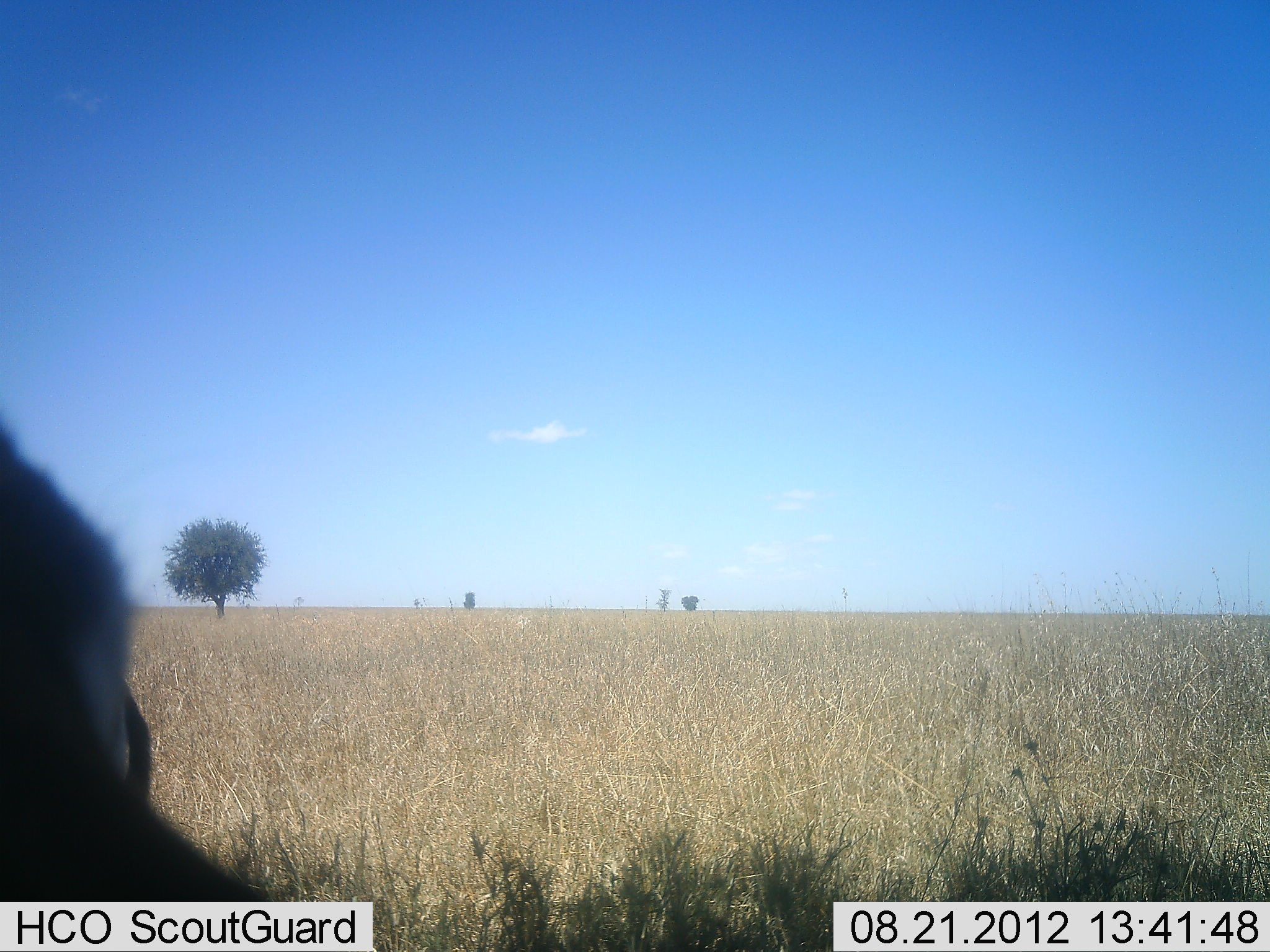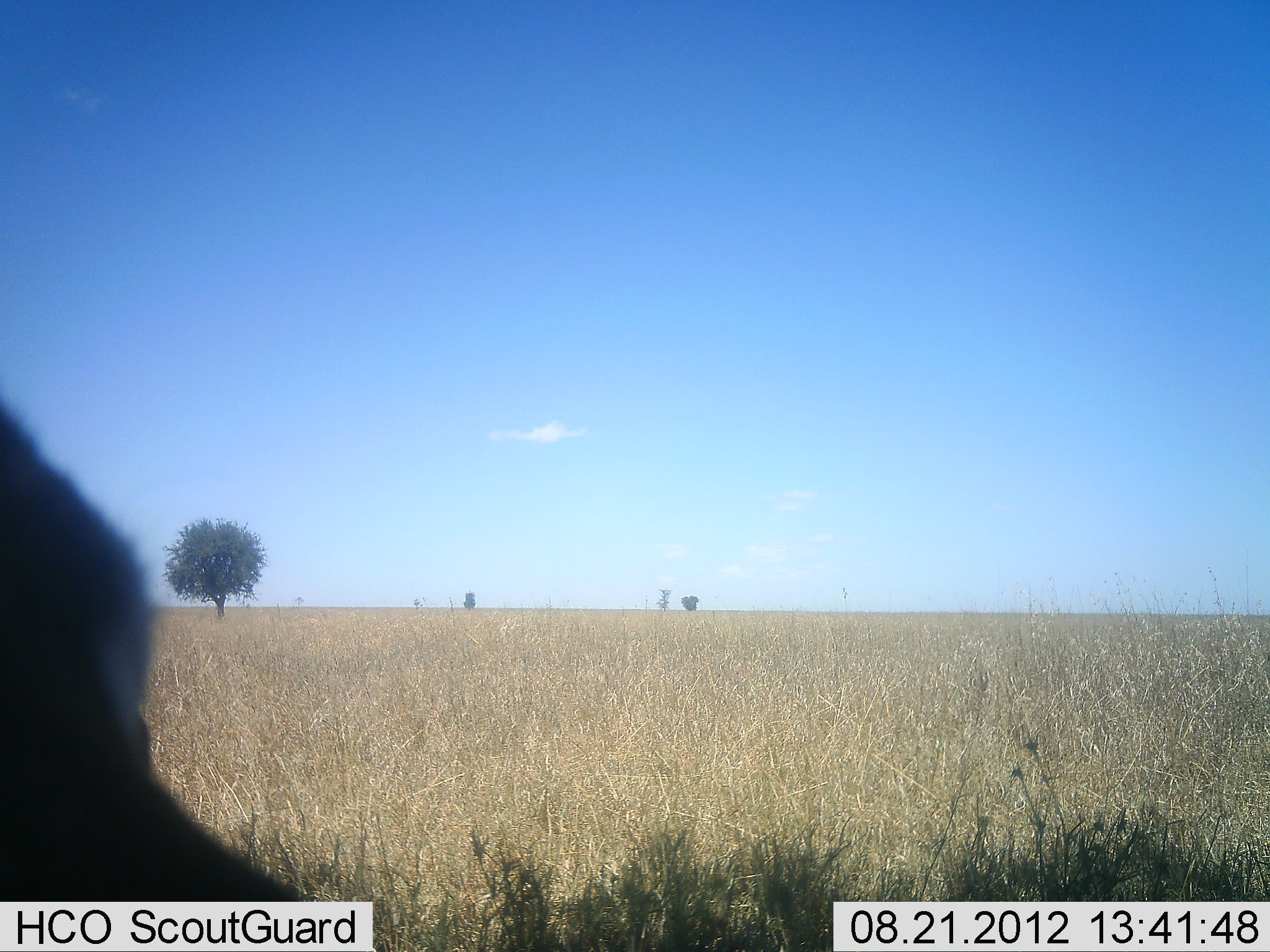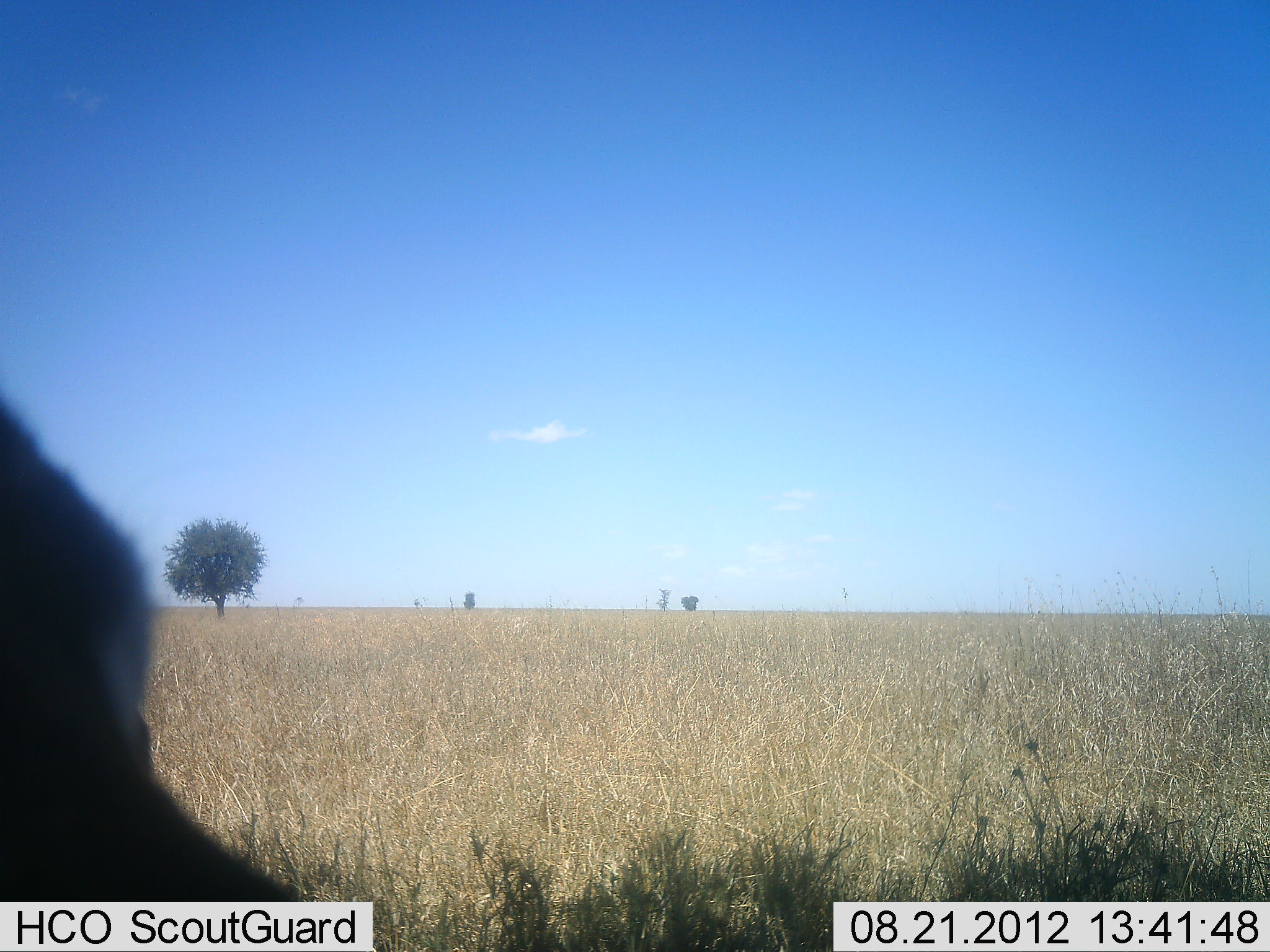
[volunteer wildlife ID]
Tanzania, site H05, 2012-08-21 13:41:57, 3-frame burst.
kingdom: Animalia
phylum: Chordata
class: Mammalia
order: Artiodactyla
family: Bovidae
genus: Eudorcas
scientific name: Eudorcas thomsonii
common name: thomson's gazelle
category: gazellethomsons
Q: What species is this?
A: Gazellethomsons (thomson's gazelle) (Eudorcas thomsonii).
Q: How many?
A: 2.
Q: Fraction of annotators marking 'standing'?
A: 100%.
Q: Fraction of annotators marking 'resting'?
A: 0%.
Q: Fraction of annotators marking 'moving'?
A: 0%.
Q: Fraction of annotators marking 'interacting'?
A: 0%.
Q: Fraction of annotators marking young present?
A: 0%.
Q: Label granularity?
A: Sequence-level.